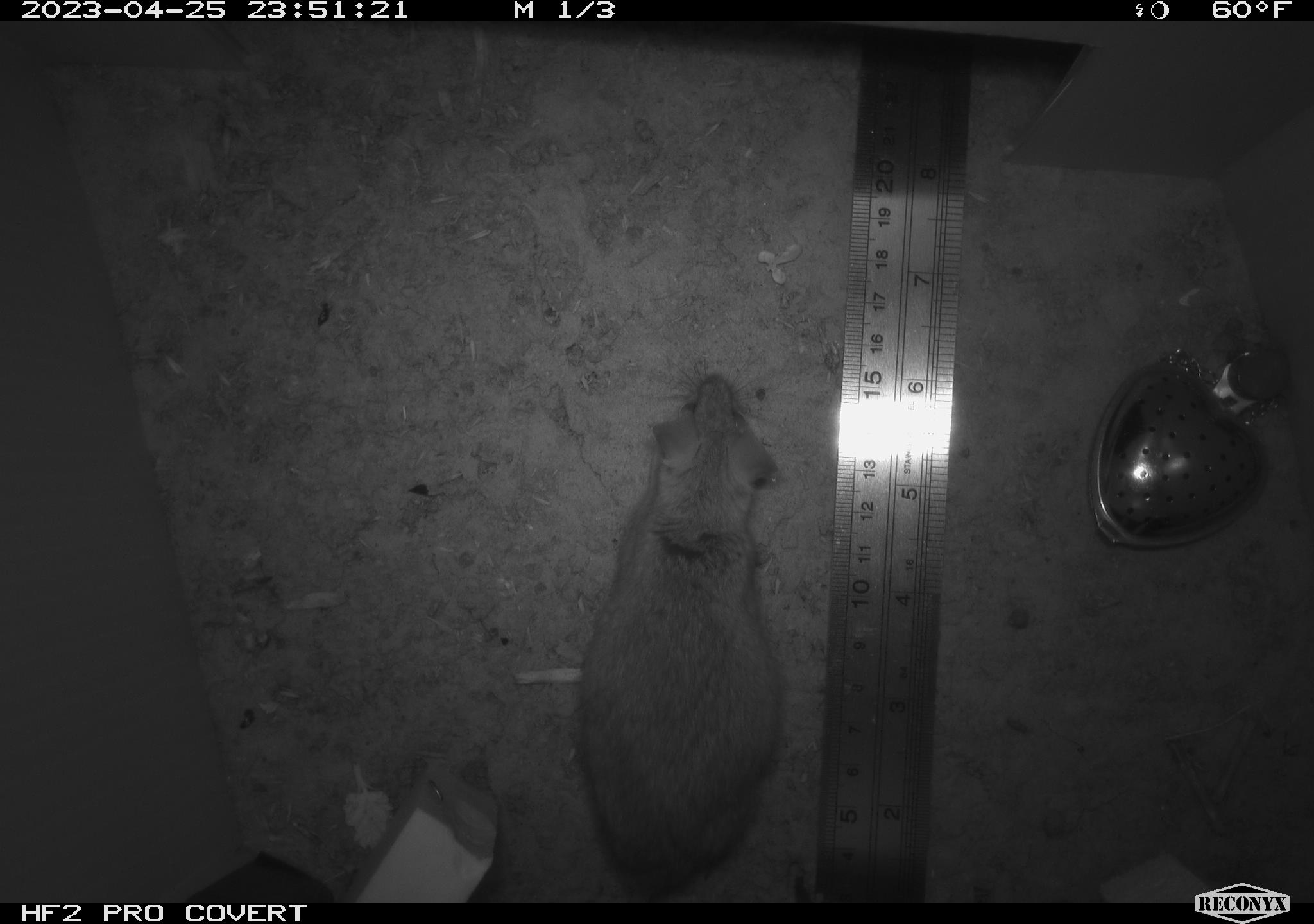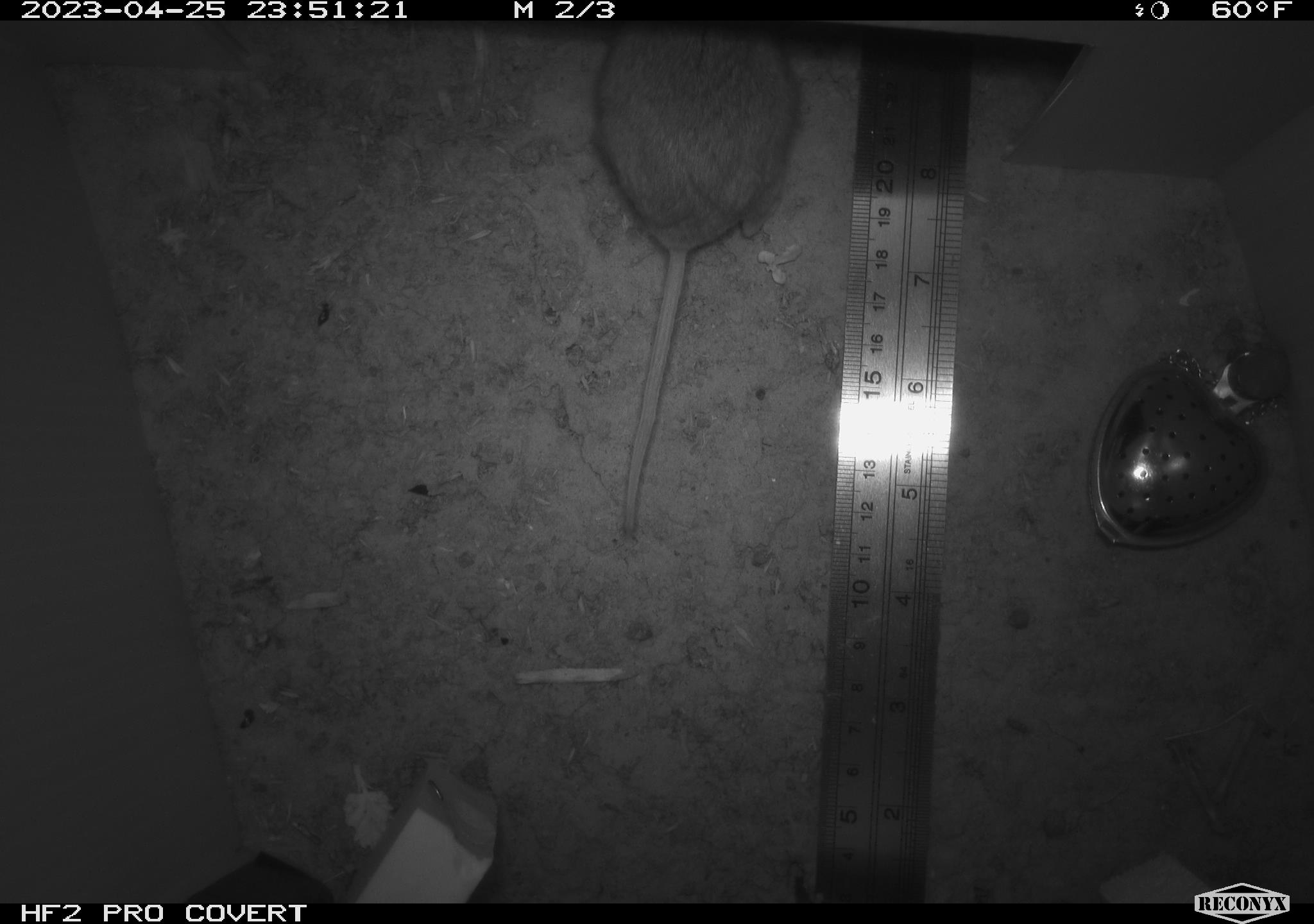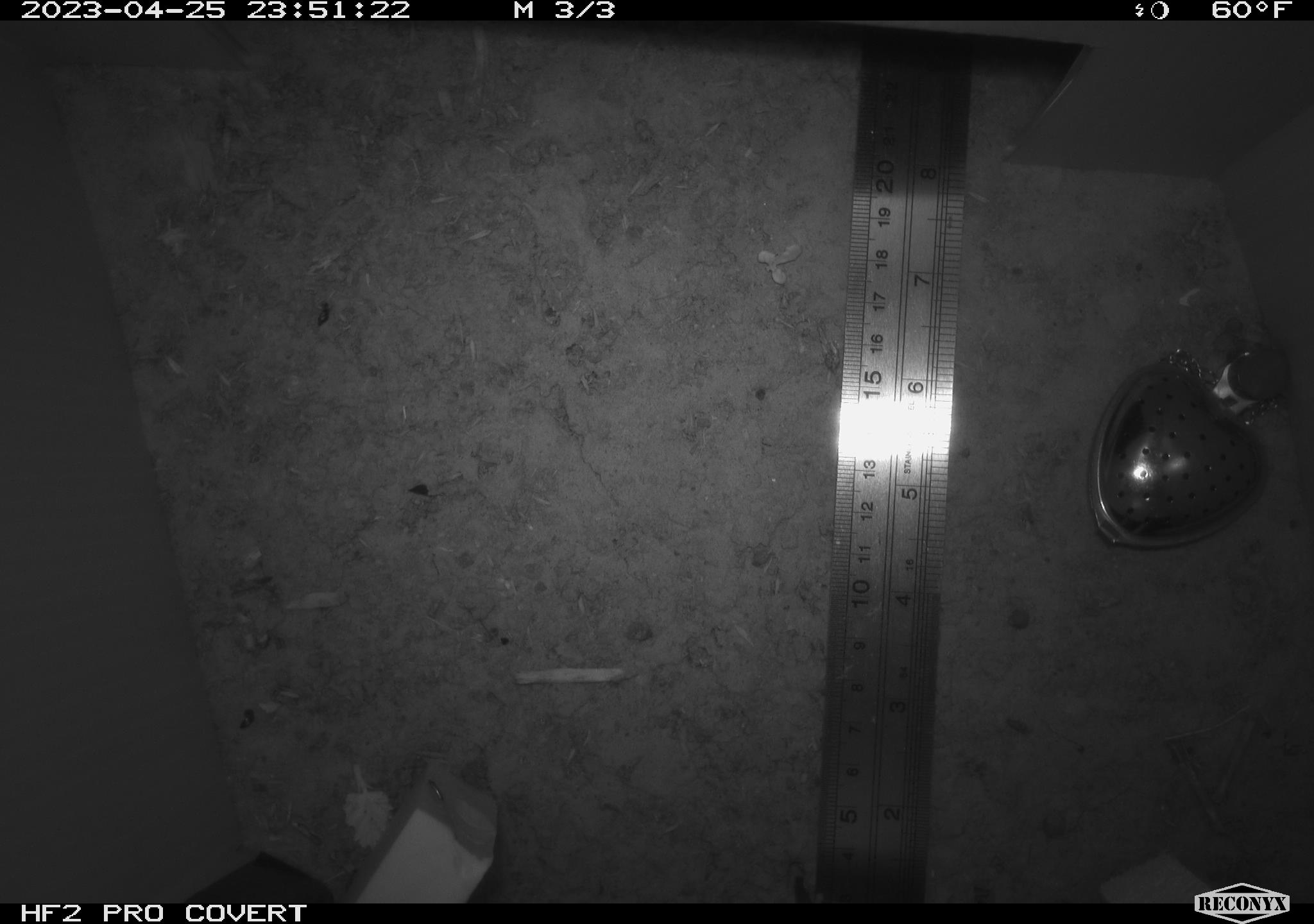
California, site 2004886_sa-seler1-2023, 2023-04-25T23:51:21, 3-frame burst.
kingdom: Animalia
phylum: Chordata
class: Mammalia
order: Rodentia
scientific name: Rodentia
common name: mouse species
Mouse species (Rodentia).